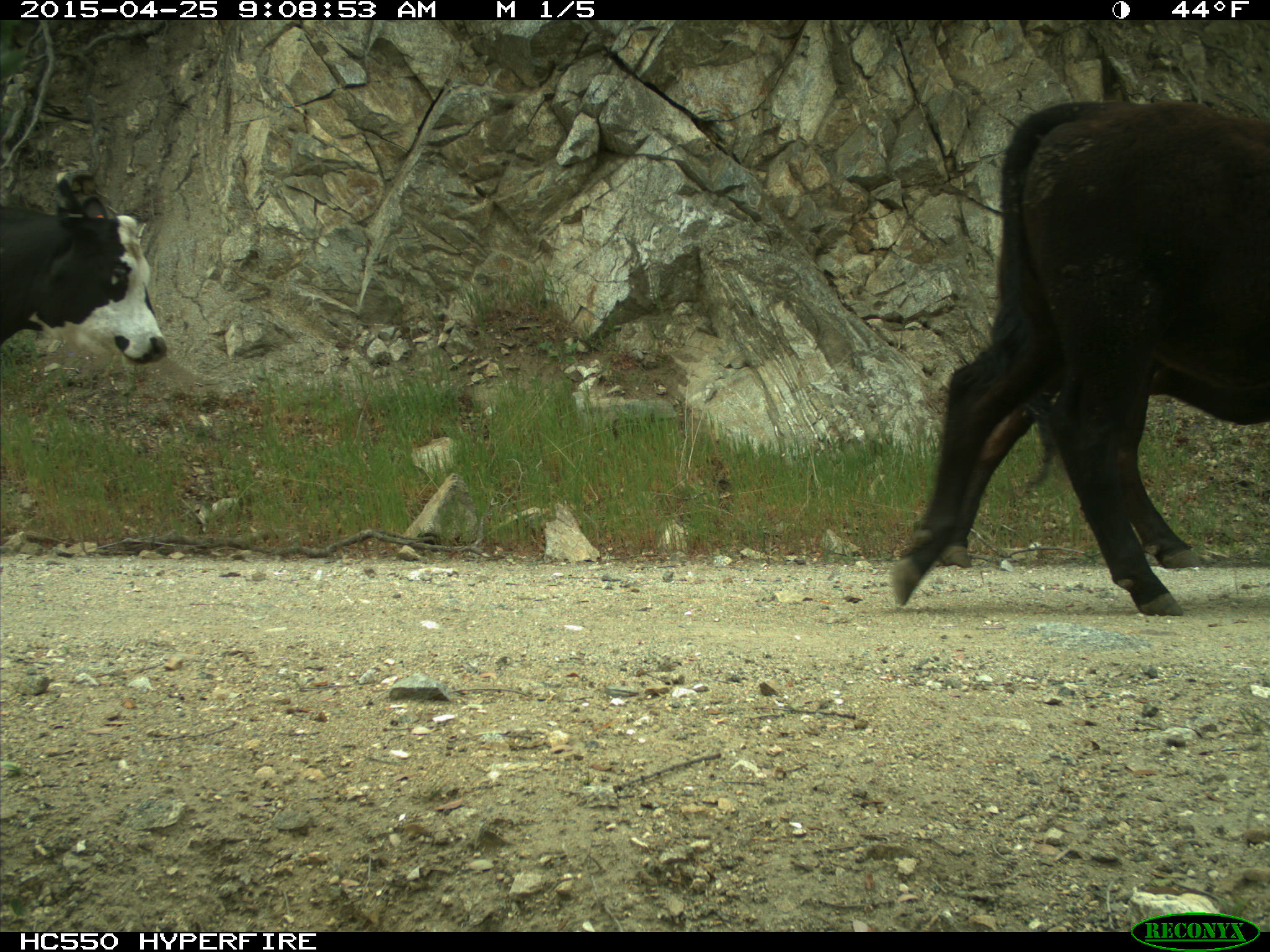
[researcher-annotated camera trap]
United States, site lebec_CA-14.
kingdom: Animalia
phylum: Chordata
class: Mammalia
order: Artiodactyla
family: Bovidae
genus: Bos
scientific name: Bos taurus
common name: domestic cow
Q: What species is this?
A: Bos taurus (domestic cow).